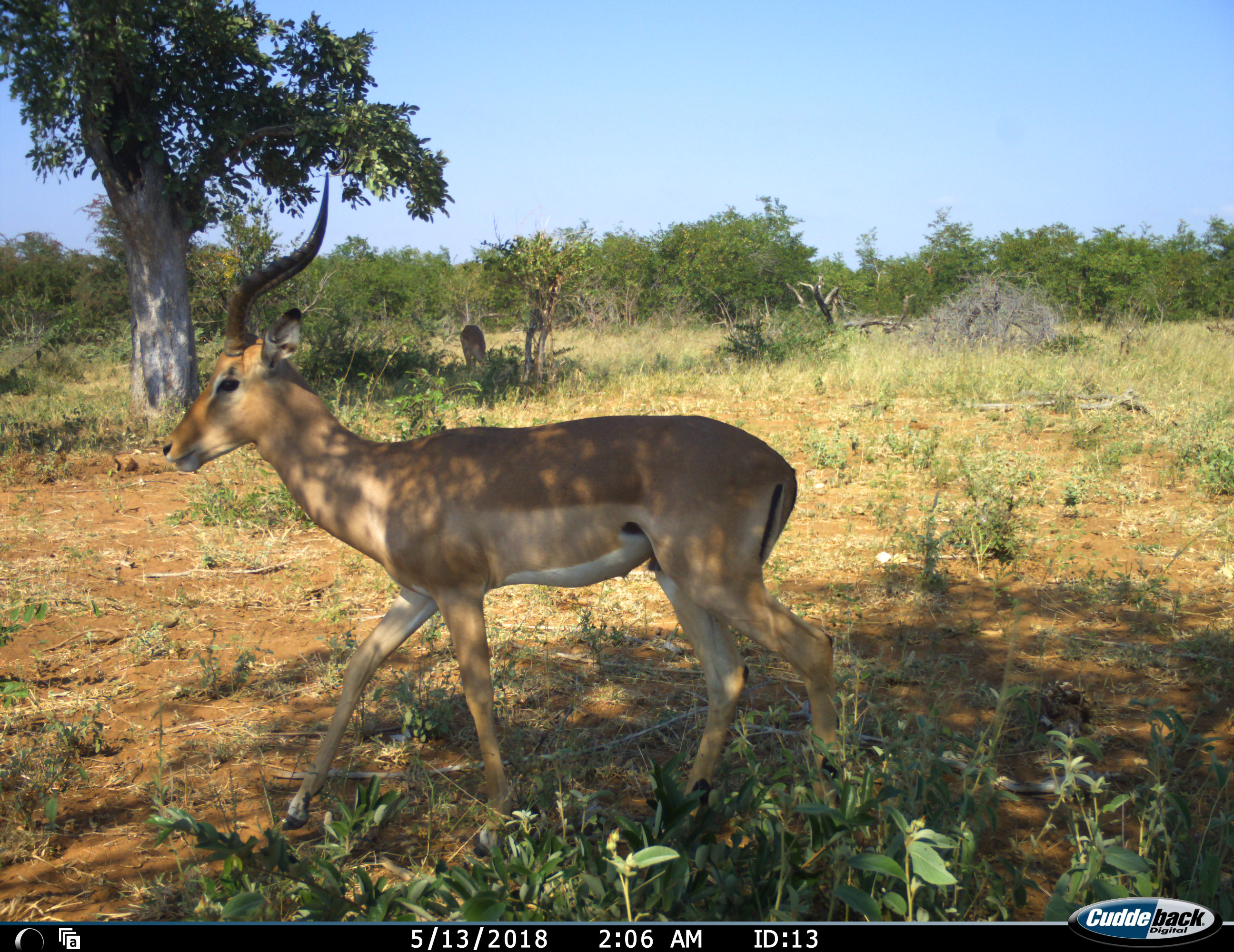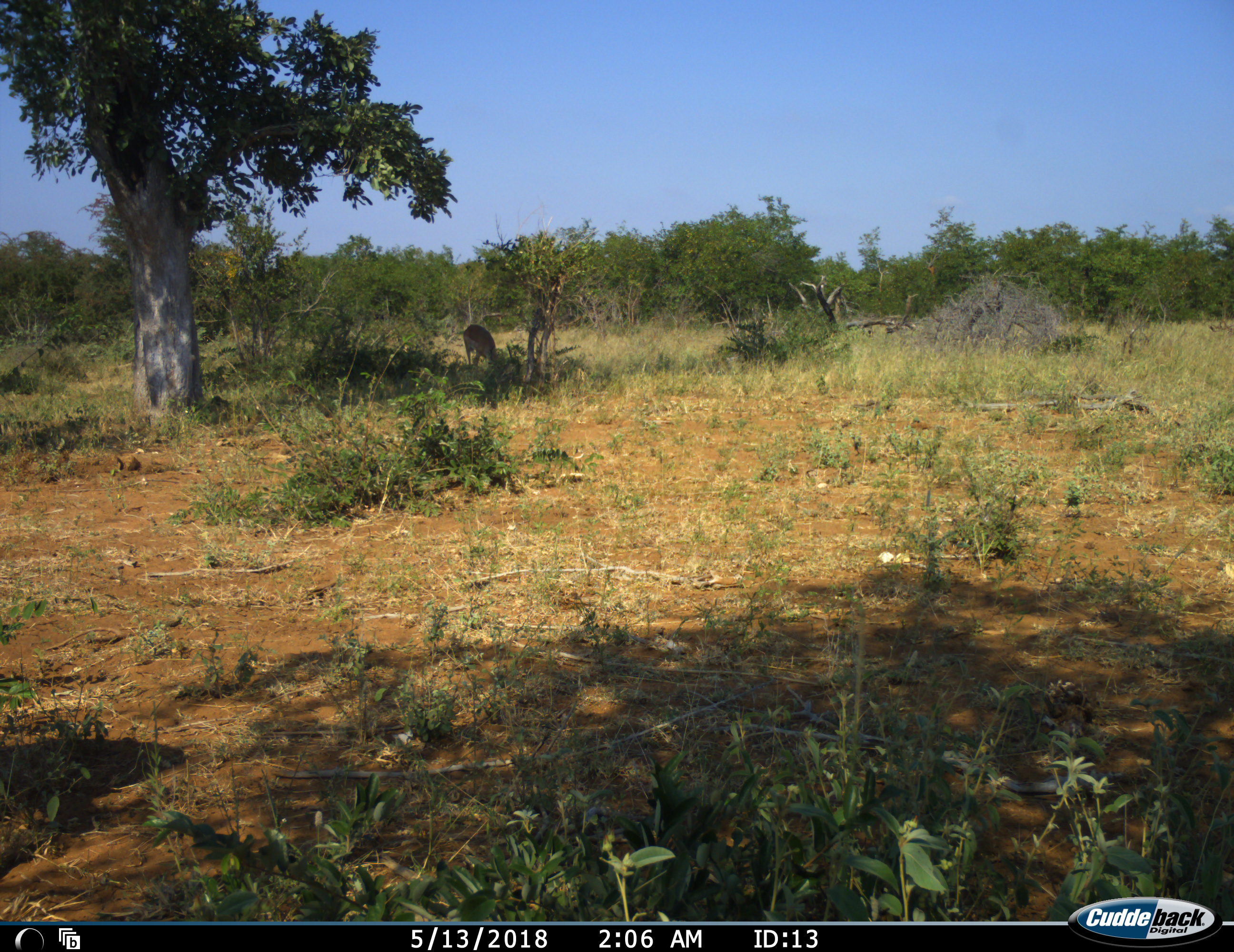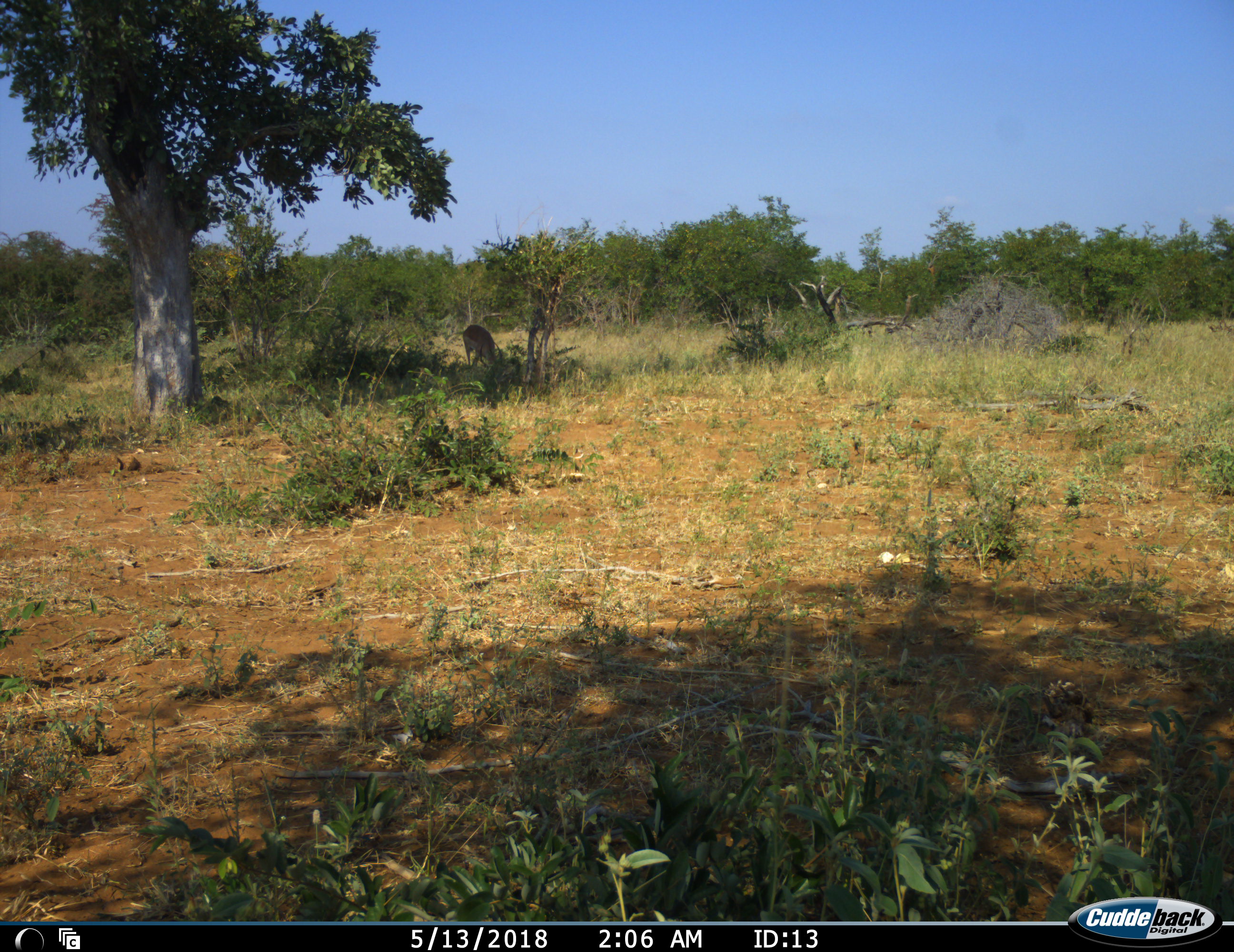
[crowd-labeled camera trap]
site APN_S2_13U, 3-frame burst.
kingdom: Animalia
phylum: Chordata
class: Mammalia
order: Artiodactyla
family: Bovidae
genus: Aepyceros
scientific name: Aepyceros melampus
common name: impala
Impala (Aepyceros melampus), count 2. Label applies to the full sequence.